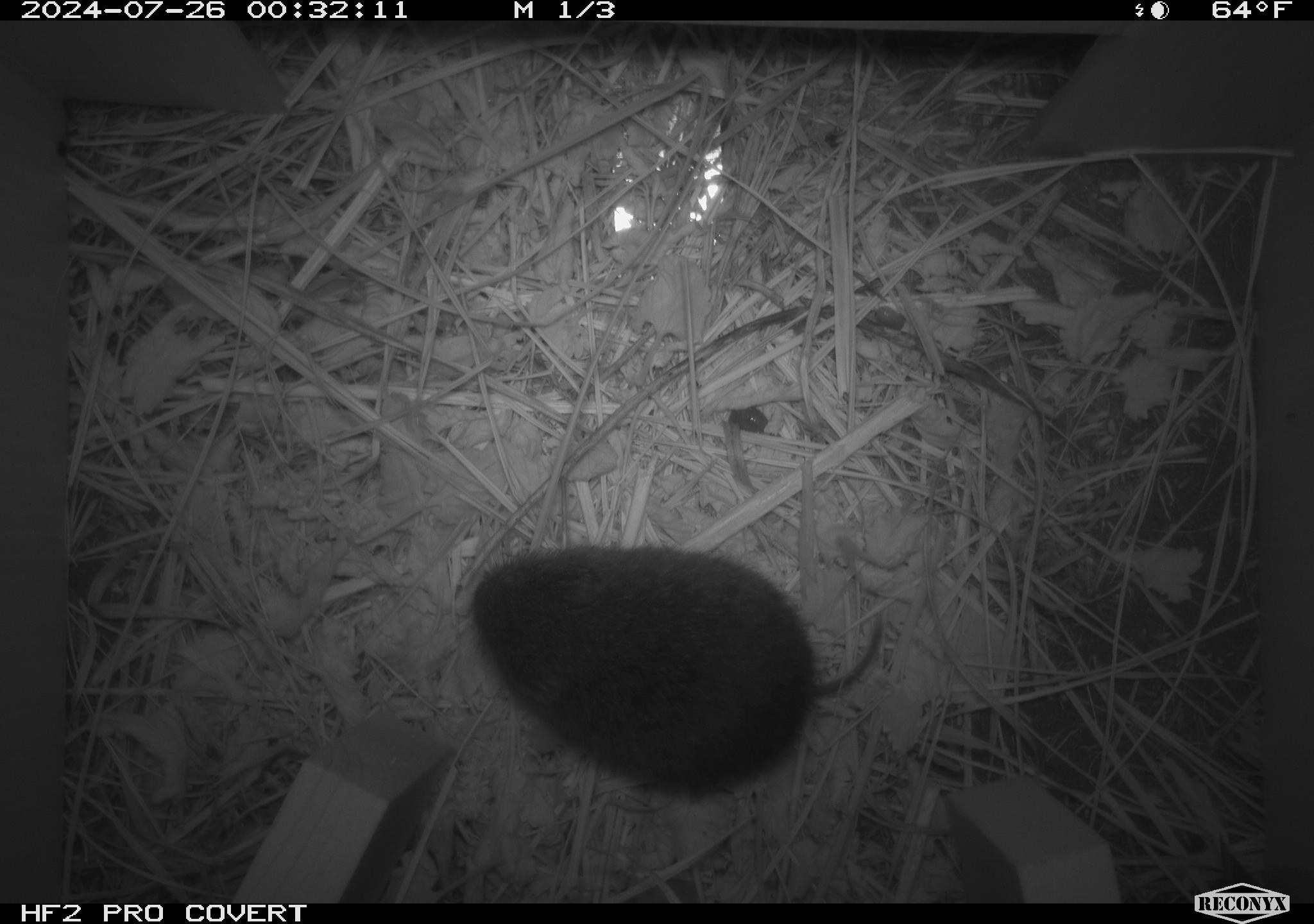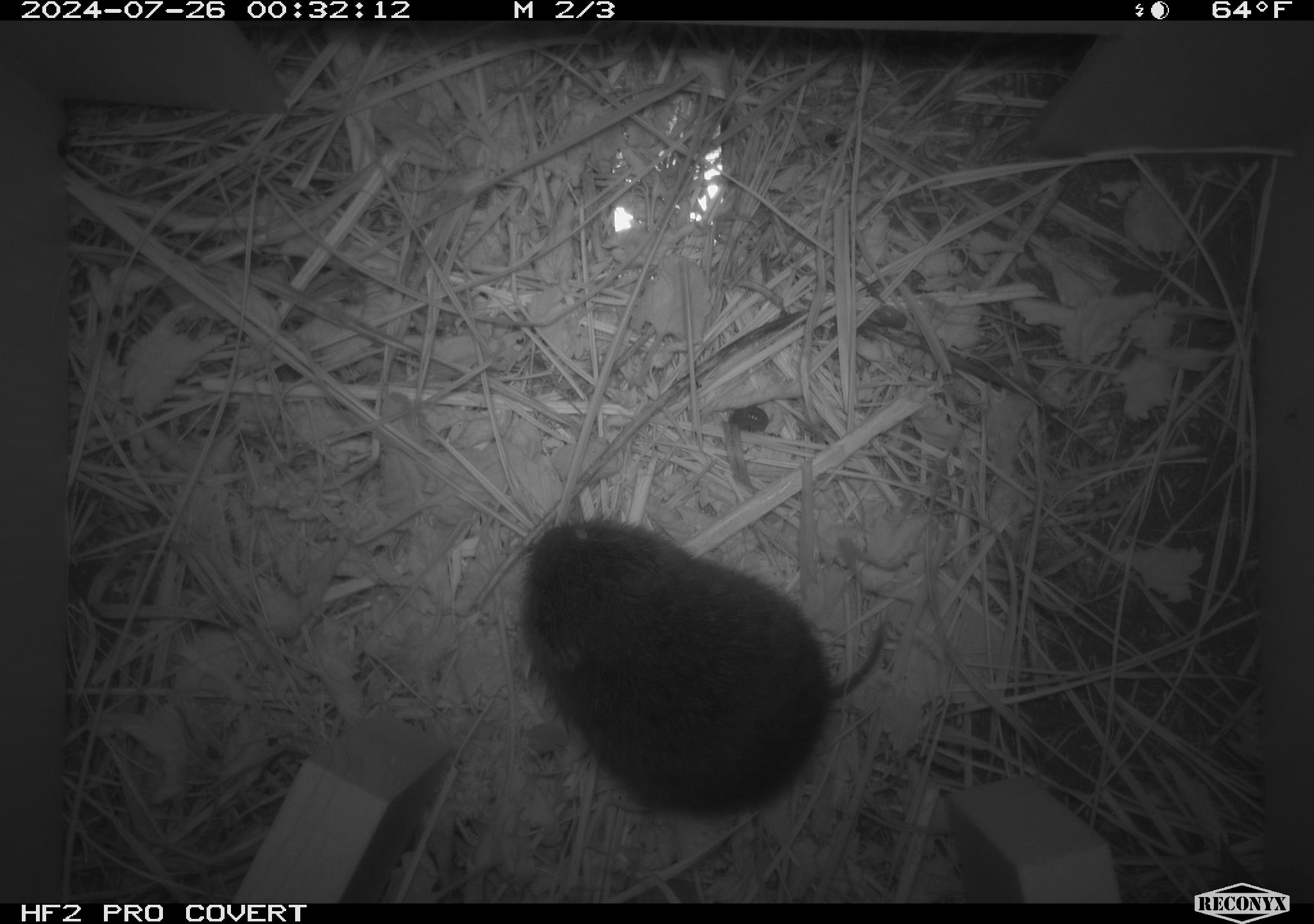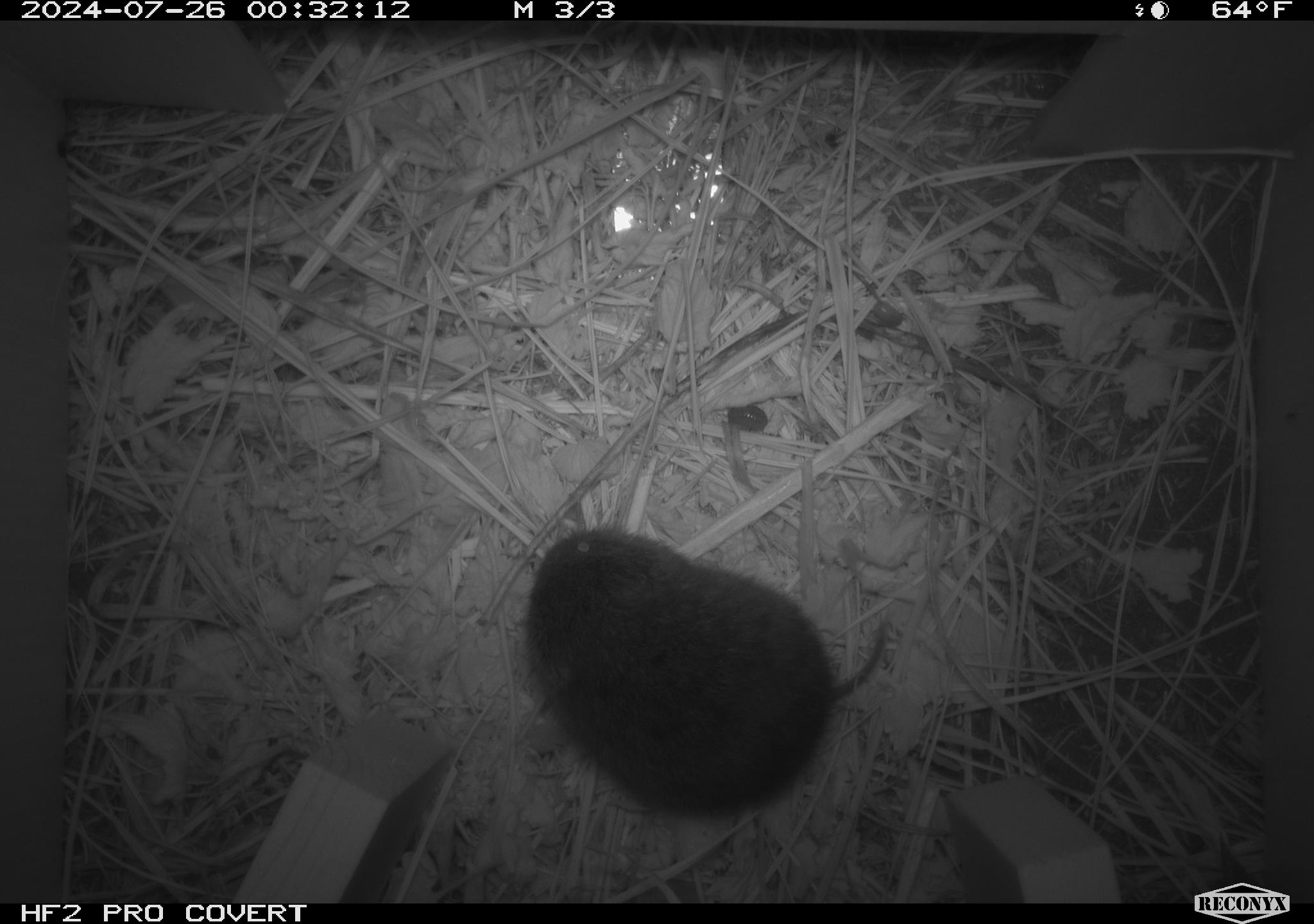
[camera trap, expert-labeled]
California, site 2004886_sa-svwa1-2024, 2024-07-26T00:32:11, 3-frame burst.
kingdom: Animalia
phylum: Chordata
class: Mammalia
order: Rodentia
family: Cricetidae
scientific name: Arvicolinae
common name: voles, lemmings, and muskrats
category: arvicolinae subfamily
Arvicolinae subfamily (voles, lemmings, and muskrats) (Arvicolinae).